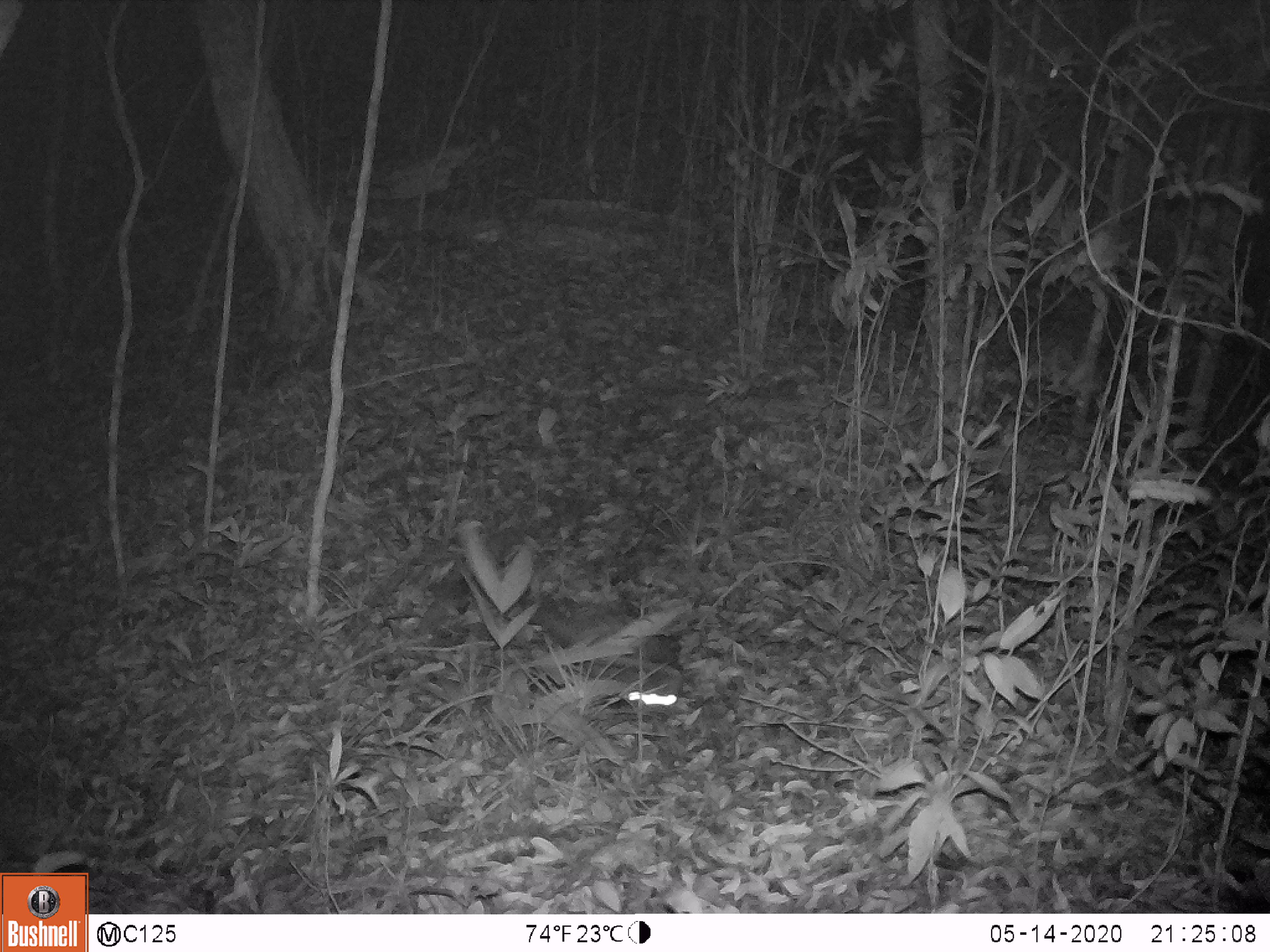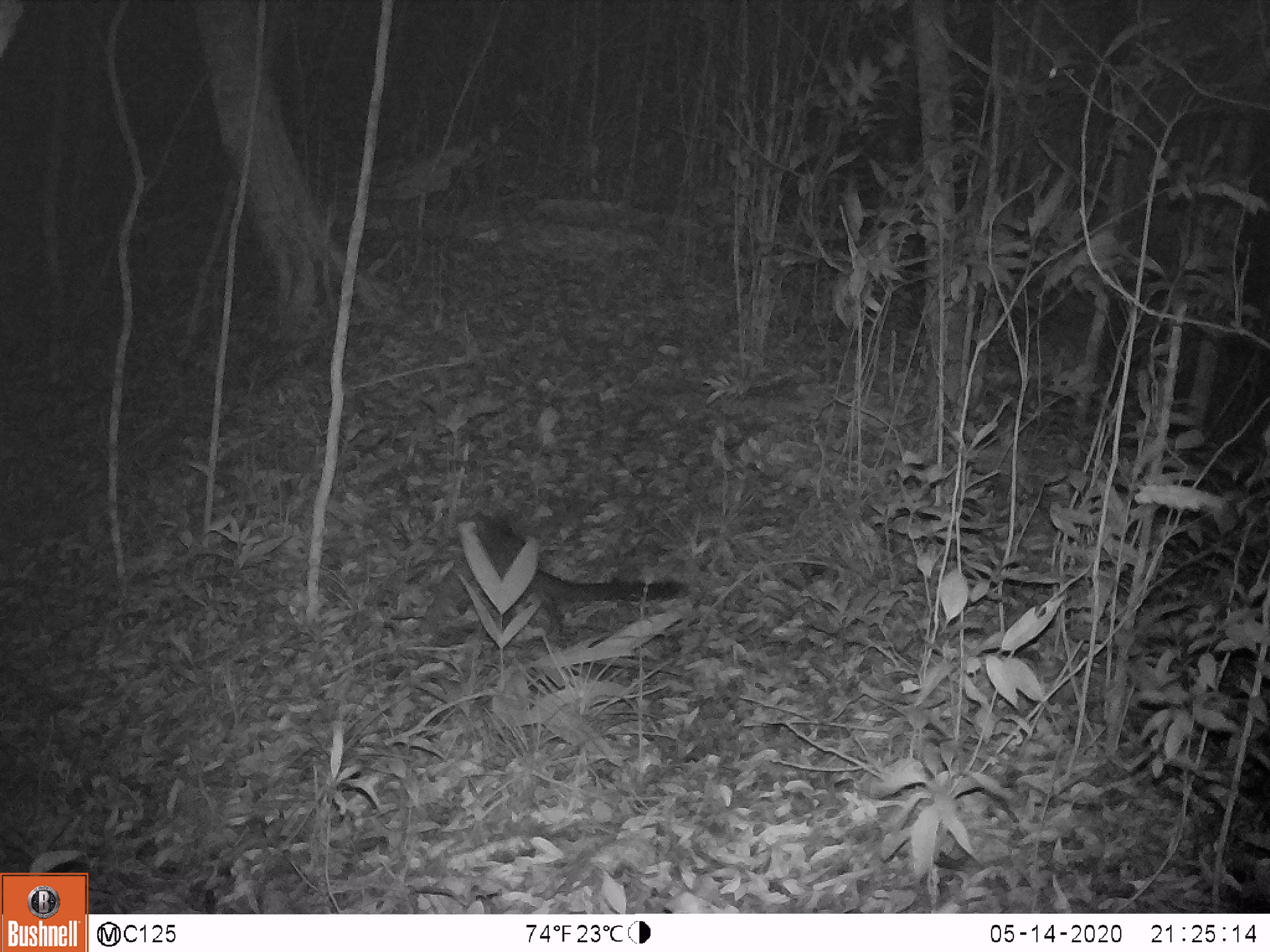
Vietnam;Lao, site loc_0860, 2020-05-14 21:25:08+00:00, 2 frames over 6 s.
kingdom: Animalia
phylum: Chordata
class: Mammalia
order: Carnivora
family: Viverridae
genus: Paguma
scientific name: Paguma larvata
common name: masked palm civet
Masked palm civet (Paguma larvata). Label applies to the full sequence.